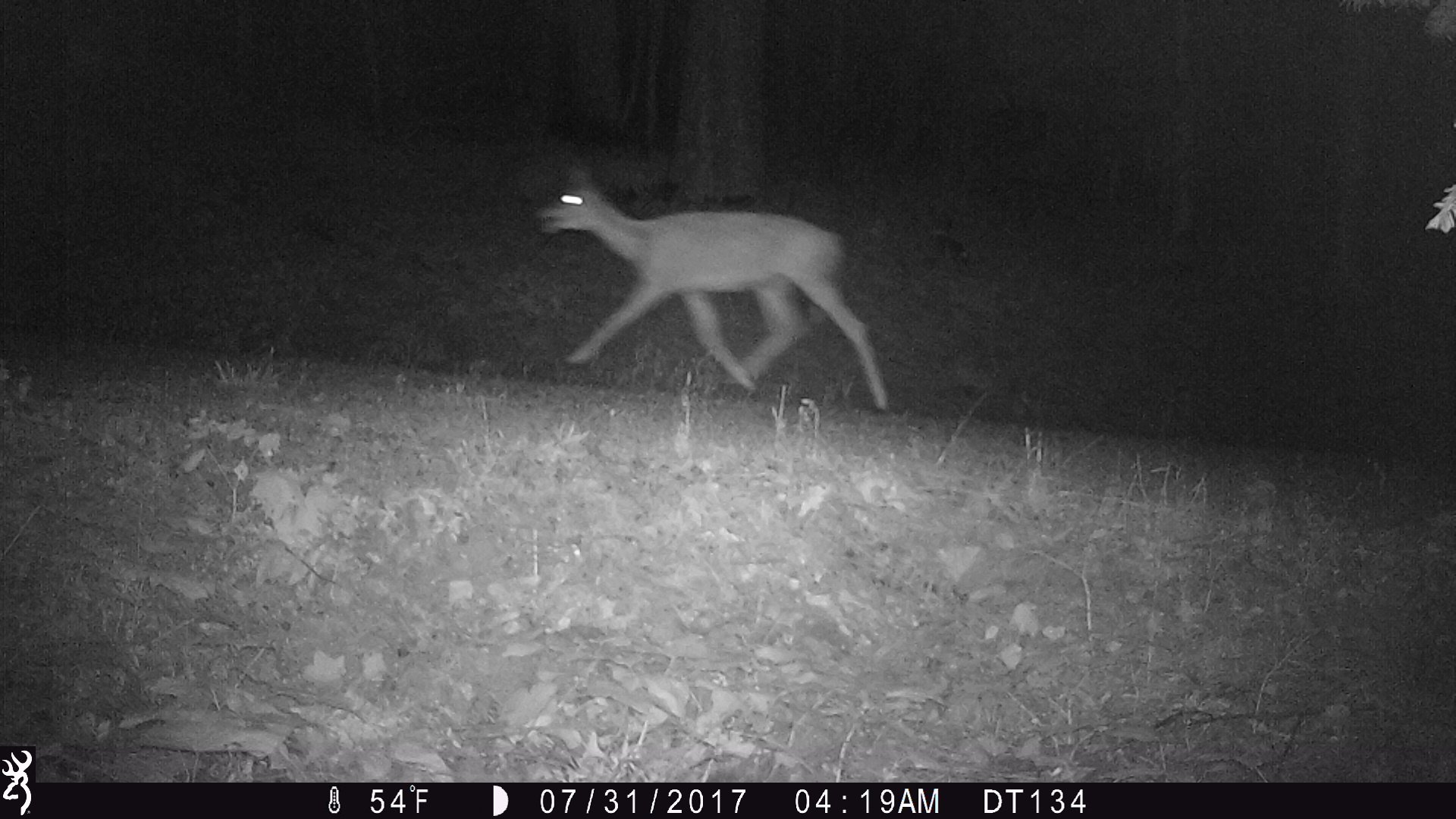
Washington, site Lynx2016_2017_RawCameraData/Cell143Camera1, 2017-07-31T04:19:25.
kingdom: Animalia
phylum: Chordata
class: Mammalia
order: Artiodactyla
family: Cervidae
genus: Odocoileus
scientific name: Odocoileus hemionus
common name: mule deer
Odocoileus hemionus (mule deer). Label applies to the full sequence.